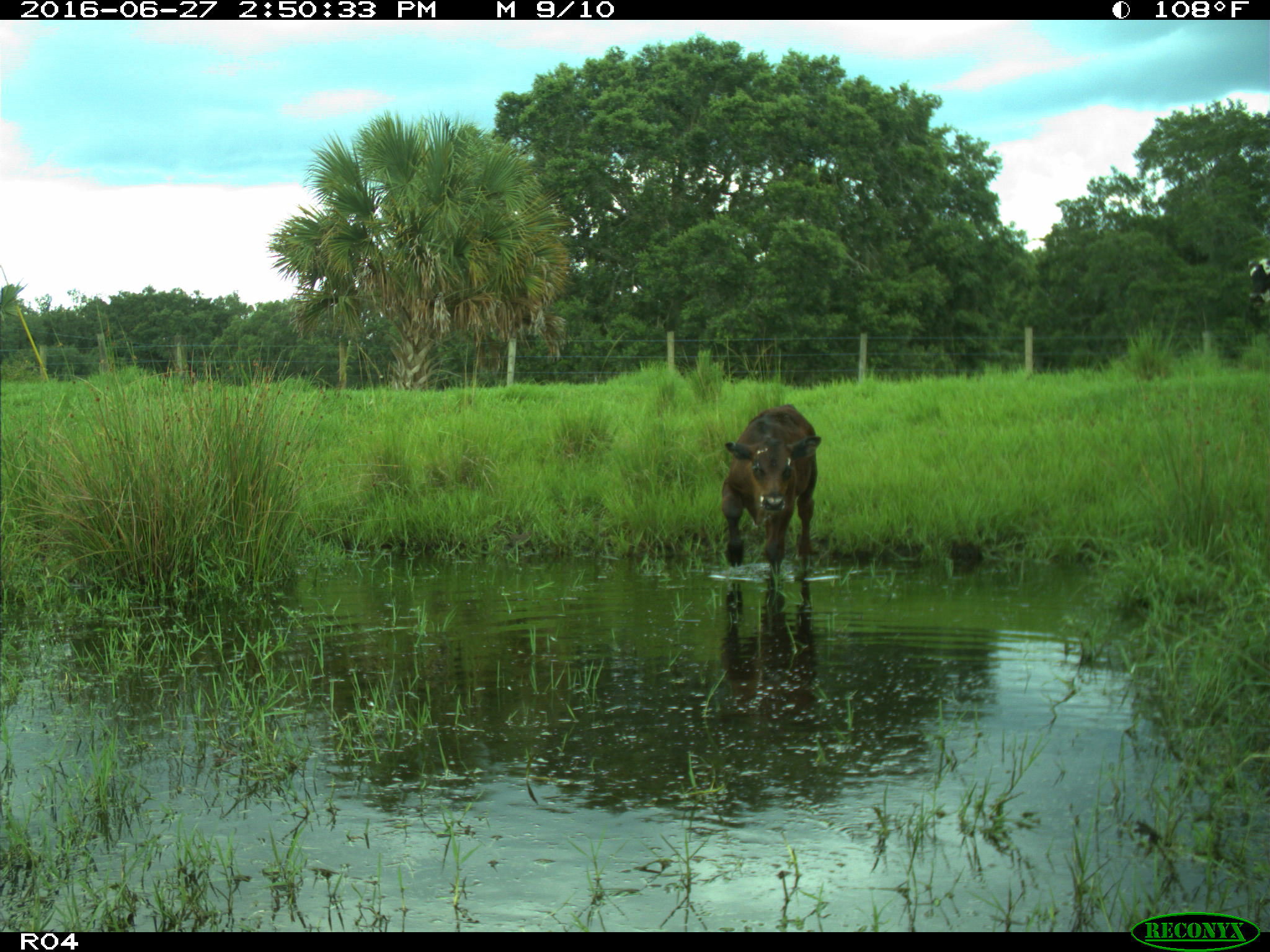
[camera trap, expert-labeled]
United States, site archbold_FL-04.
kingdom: Animalia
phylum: Chordata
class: Mammalia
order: Artiodactyla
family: Bovidae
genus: Bos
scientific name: Bos taurus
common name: domestic cow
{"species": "Bos taurus (domestic cow)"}